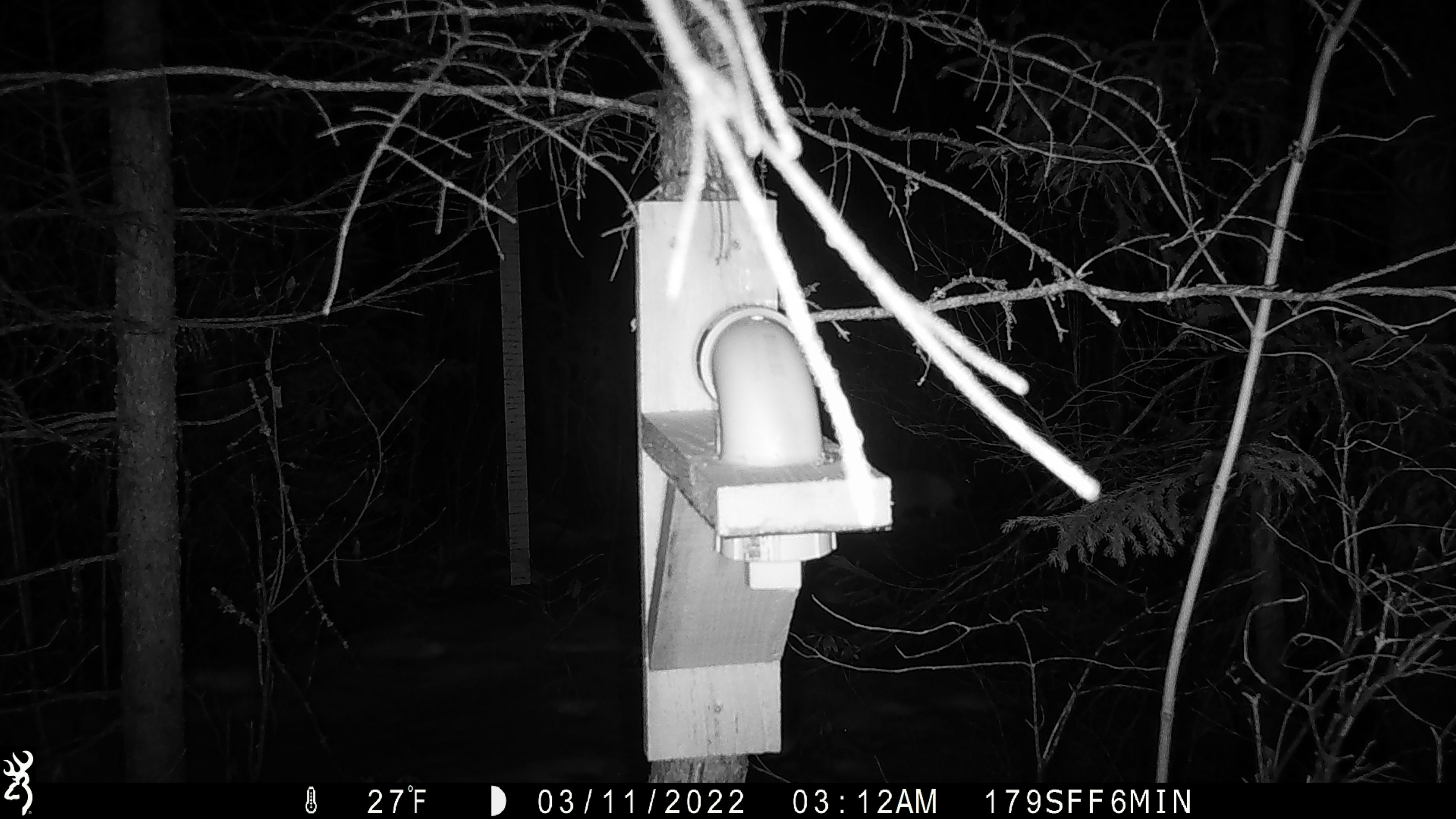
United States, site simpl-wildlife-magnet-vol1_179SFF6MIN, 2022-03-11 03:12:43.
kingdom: Animalia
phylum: Chordata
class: Mammalia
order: Lagomorpha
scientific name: Lagomorpha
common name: rabbit or hare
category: rabbit or hare sp.